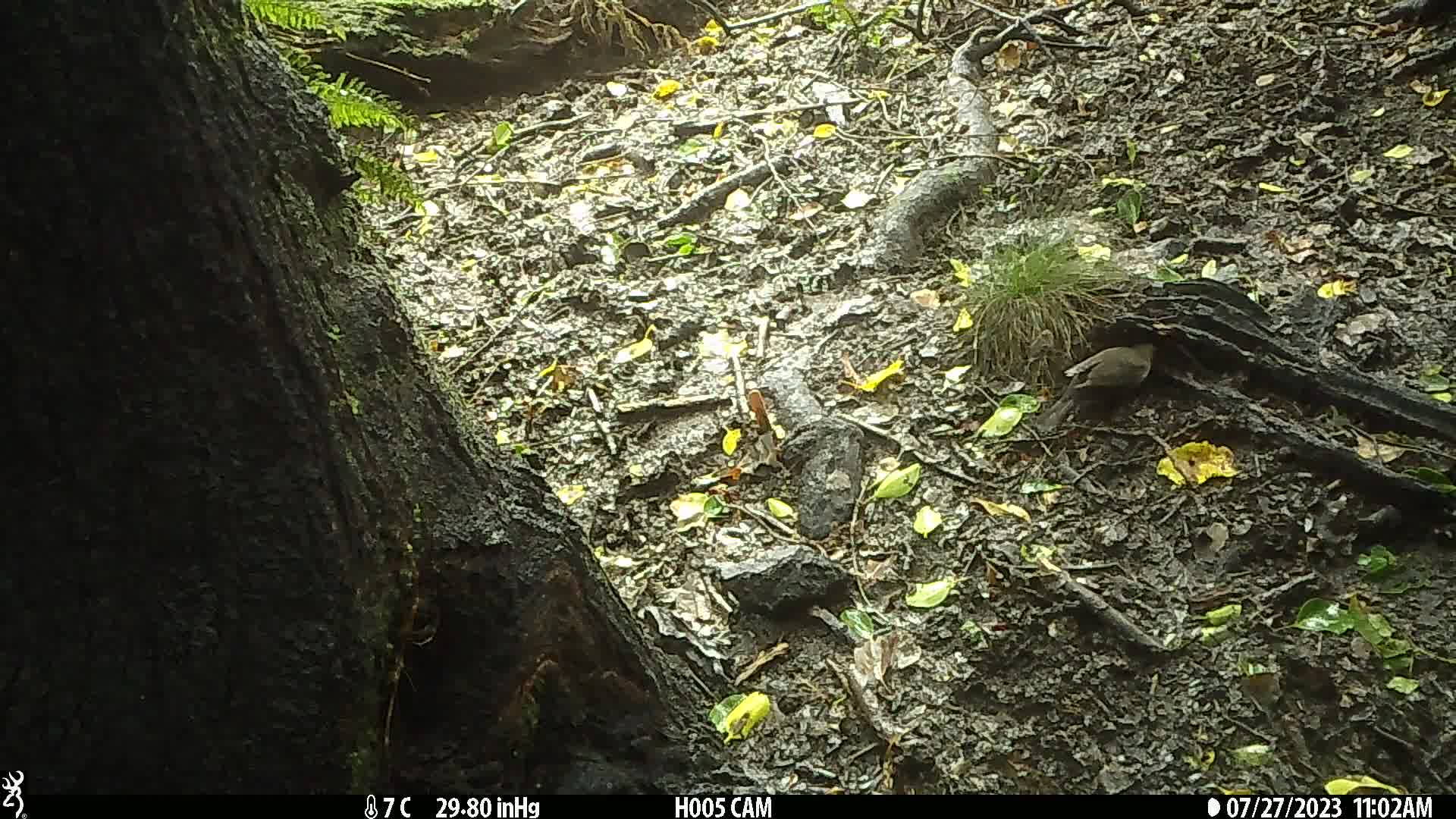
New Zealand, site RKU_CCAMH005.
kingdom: Animalia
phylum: Chordata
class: Aves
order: Passeriformes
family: Turdidae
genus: Turdus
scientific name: Turdus merula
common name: eurasian blackbird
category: blackbird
Blackbird (eurasian blackbird) (Turdus merula).